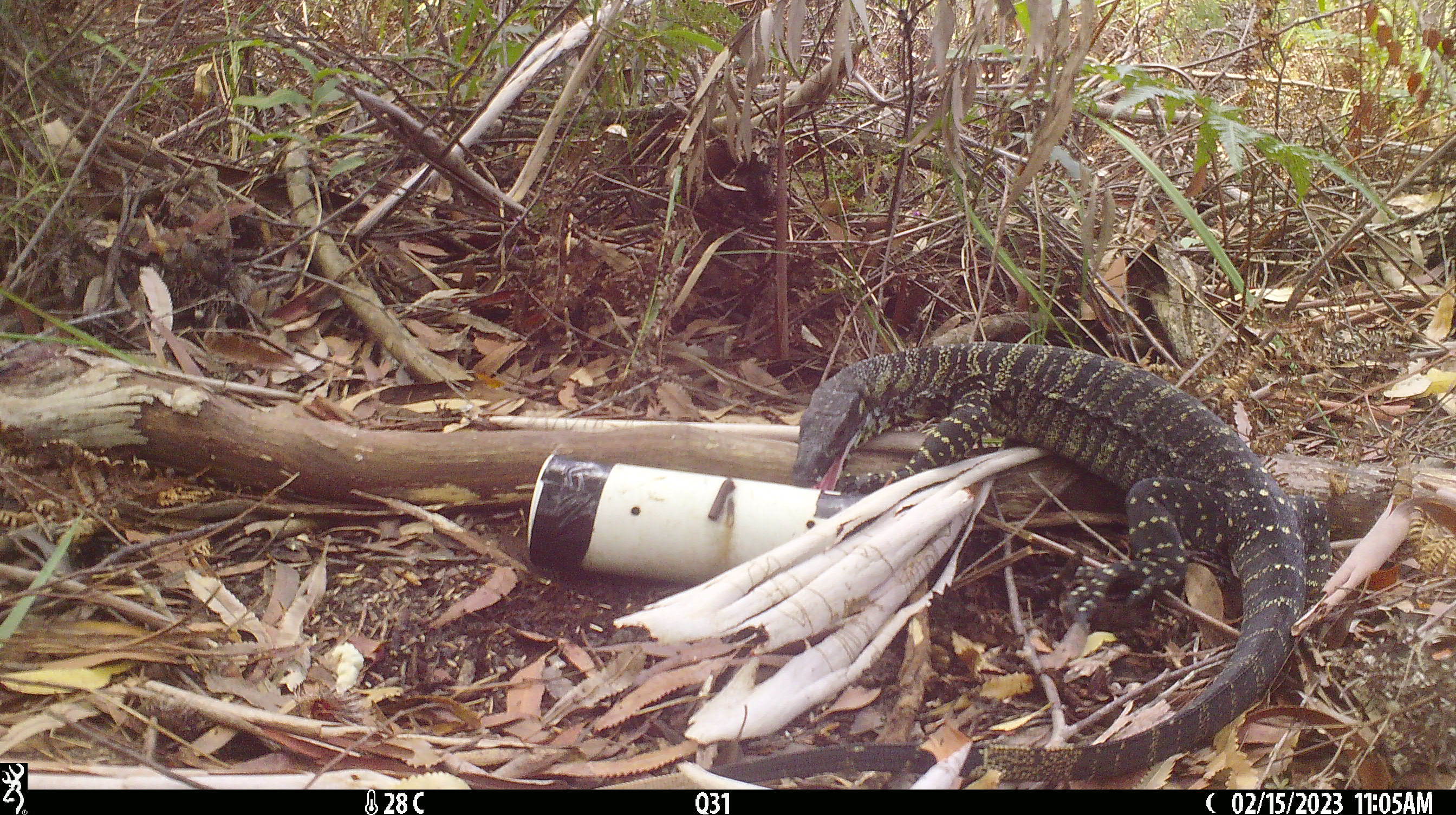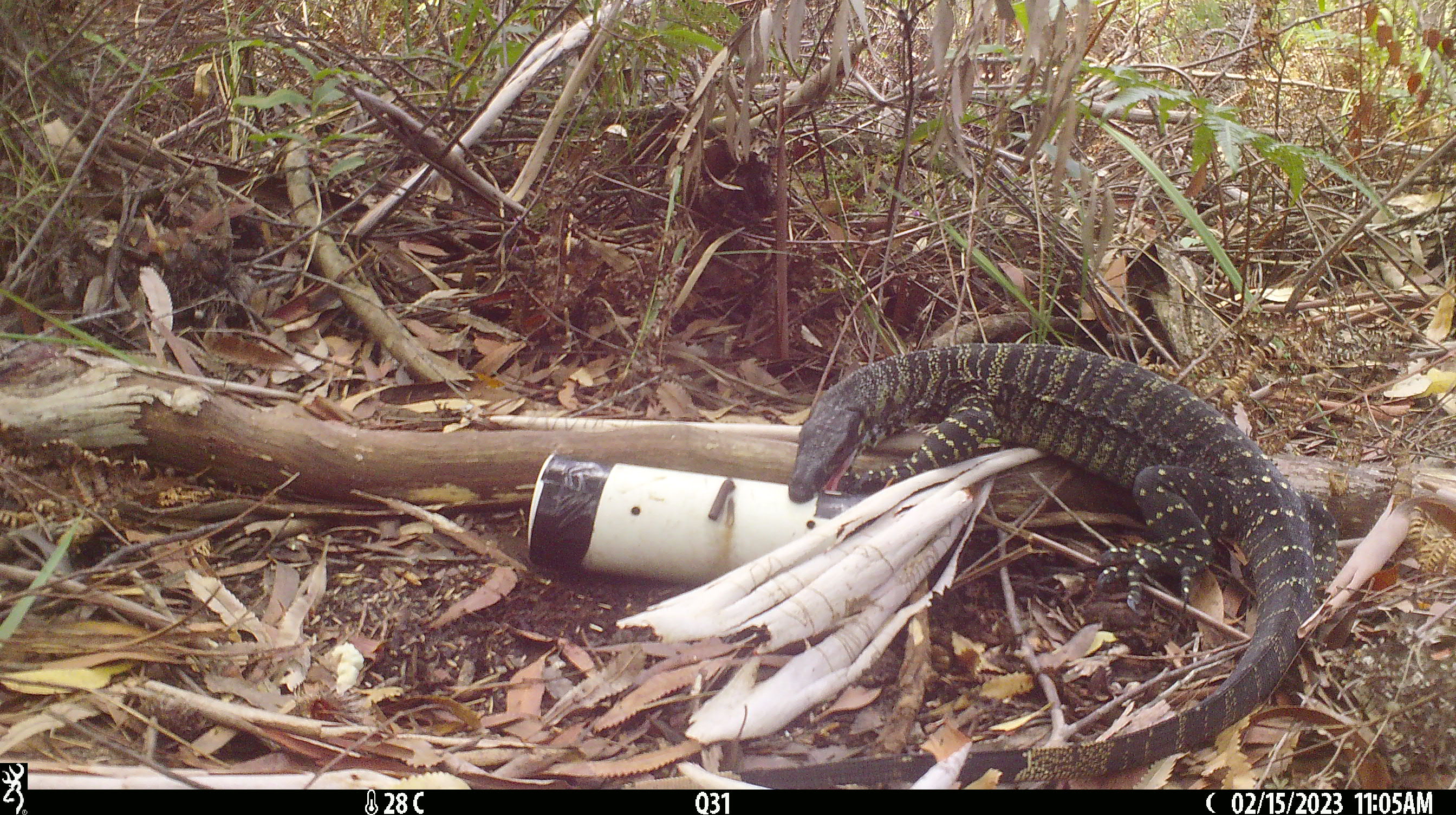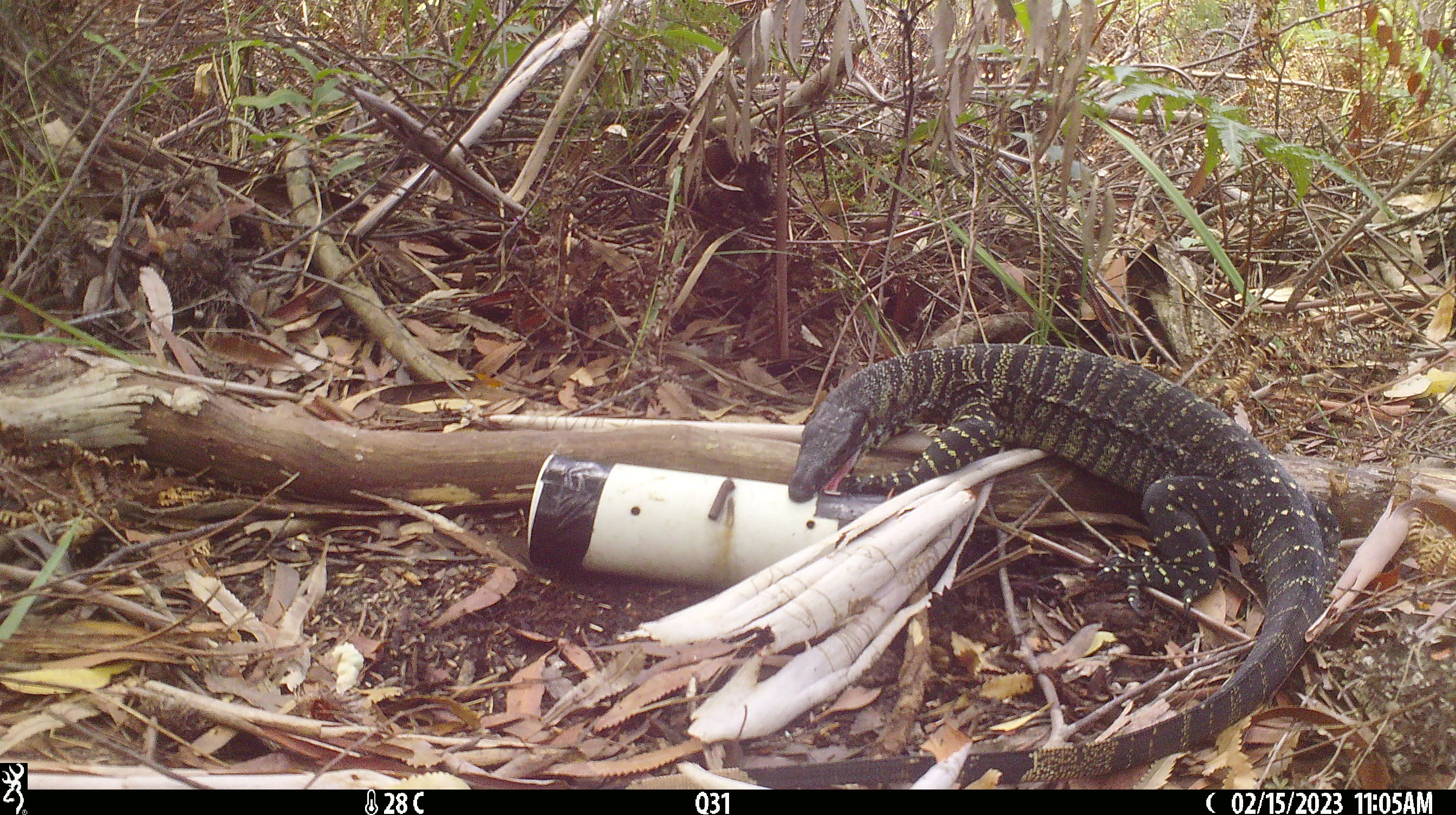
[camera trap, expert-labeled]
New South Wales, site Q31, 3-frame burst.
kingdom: Animalia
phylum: Chordata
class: Reptilia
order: Squamata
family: Varanidae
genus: Varanus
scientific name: Varanus varius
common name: lace monitor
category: goanna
Goanna (lace monitor) (Varanus varius).